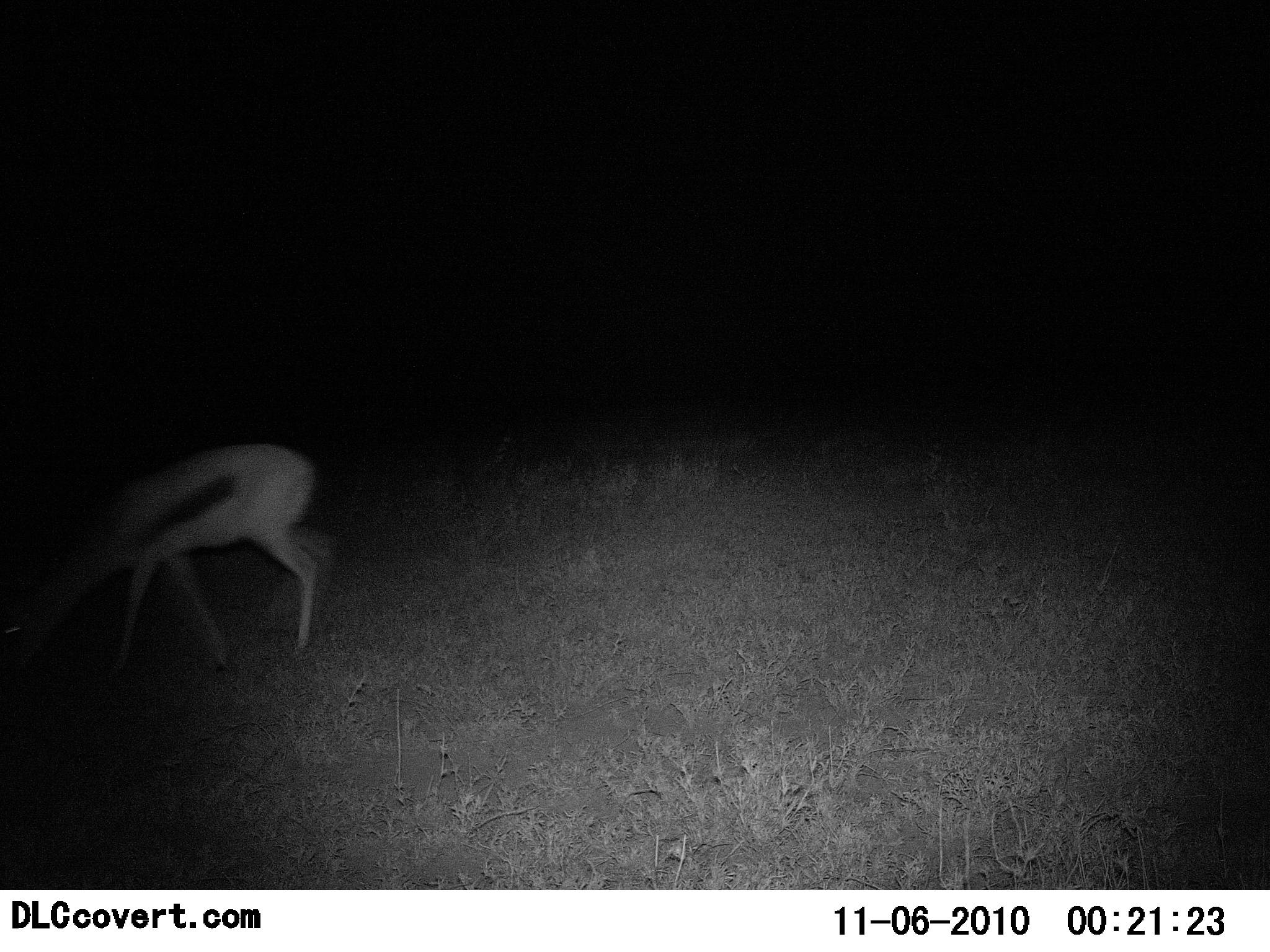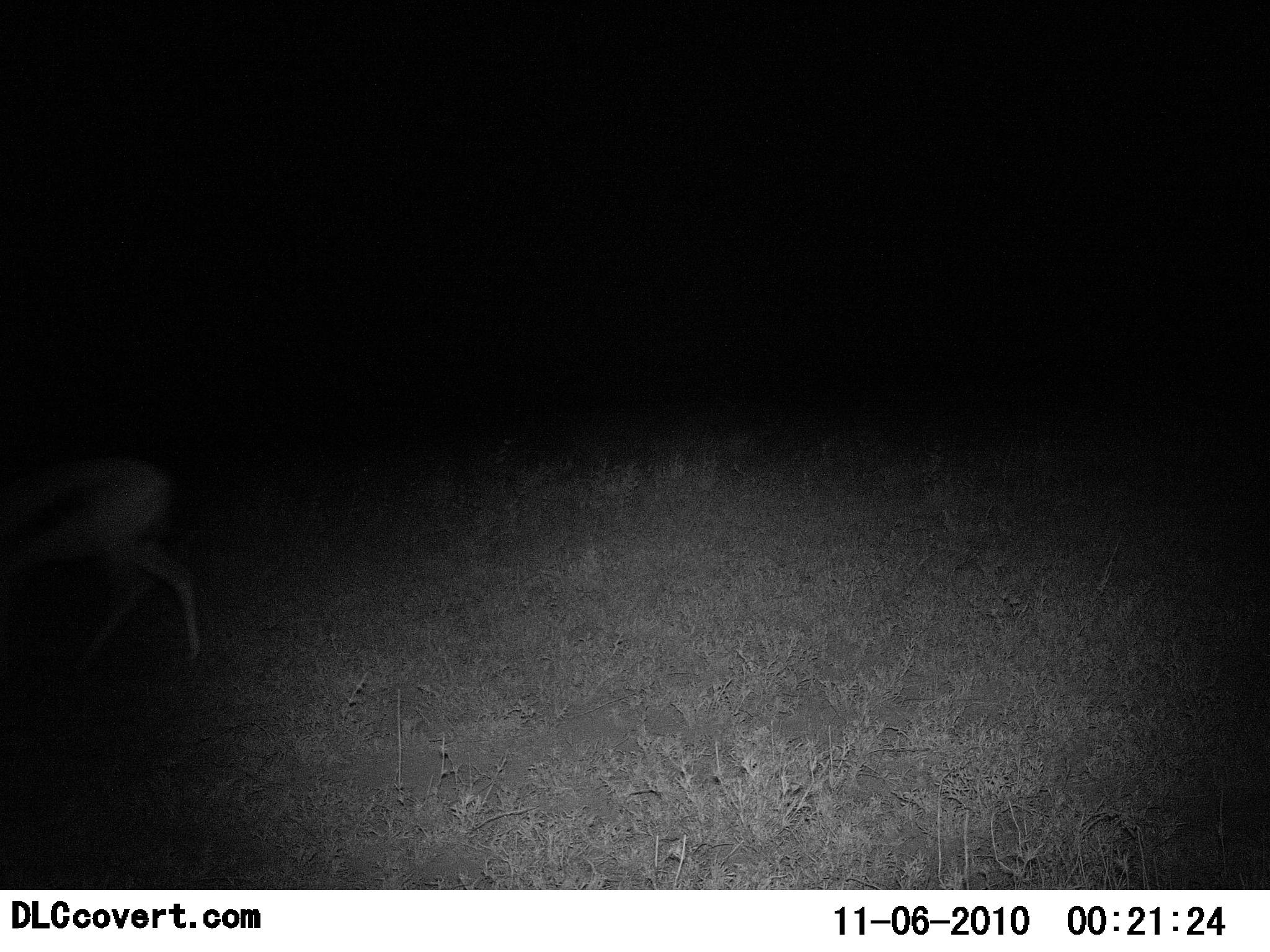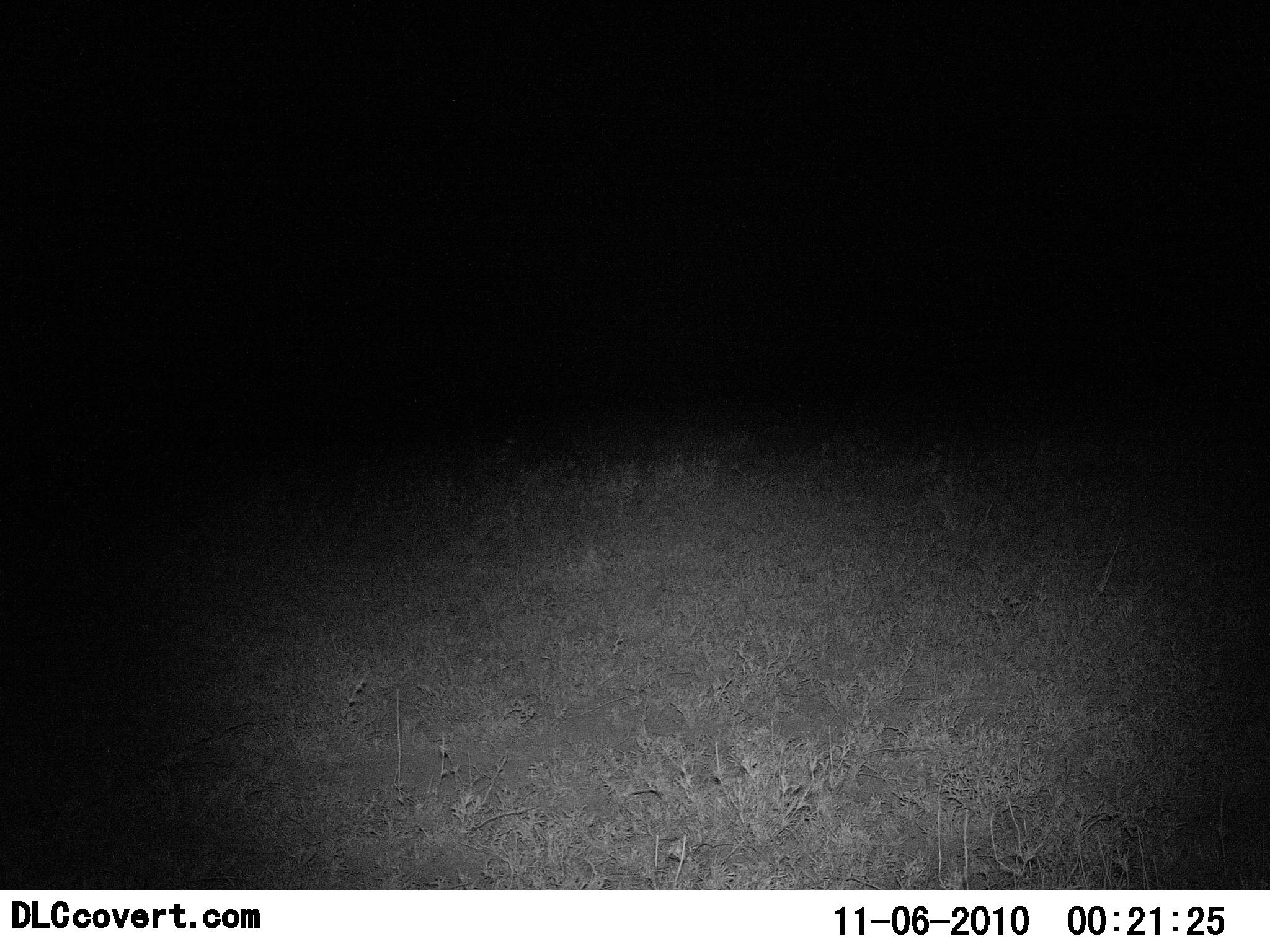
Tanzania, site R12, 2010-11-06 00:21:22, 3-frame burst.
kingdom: Animalia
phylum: Chordata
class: Mammalia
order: Artiodactyla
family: Bovidae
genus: Eudorcas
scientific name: Eudorcas thomsonii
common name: thomson's gazelle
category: gazellethomsons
Gazellethomsons (thomson's gazelle) (Eudorcas thomsonii), count 1. Behavior (volunteer vote fractions): standing 8%, resting 0%, moving 100%, interacting 0%. Young present (vote fraction): 0%. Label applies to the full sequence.